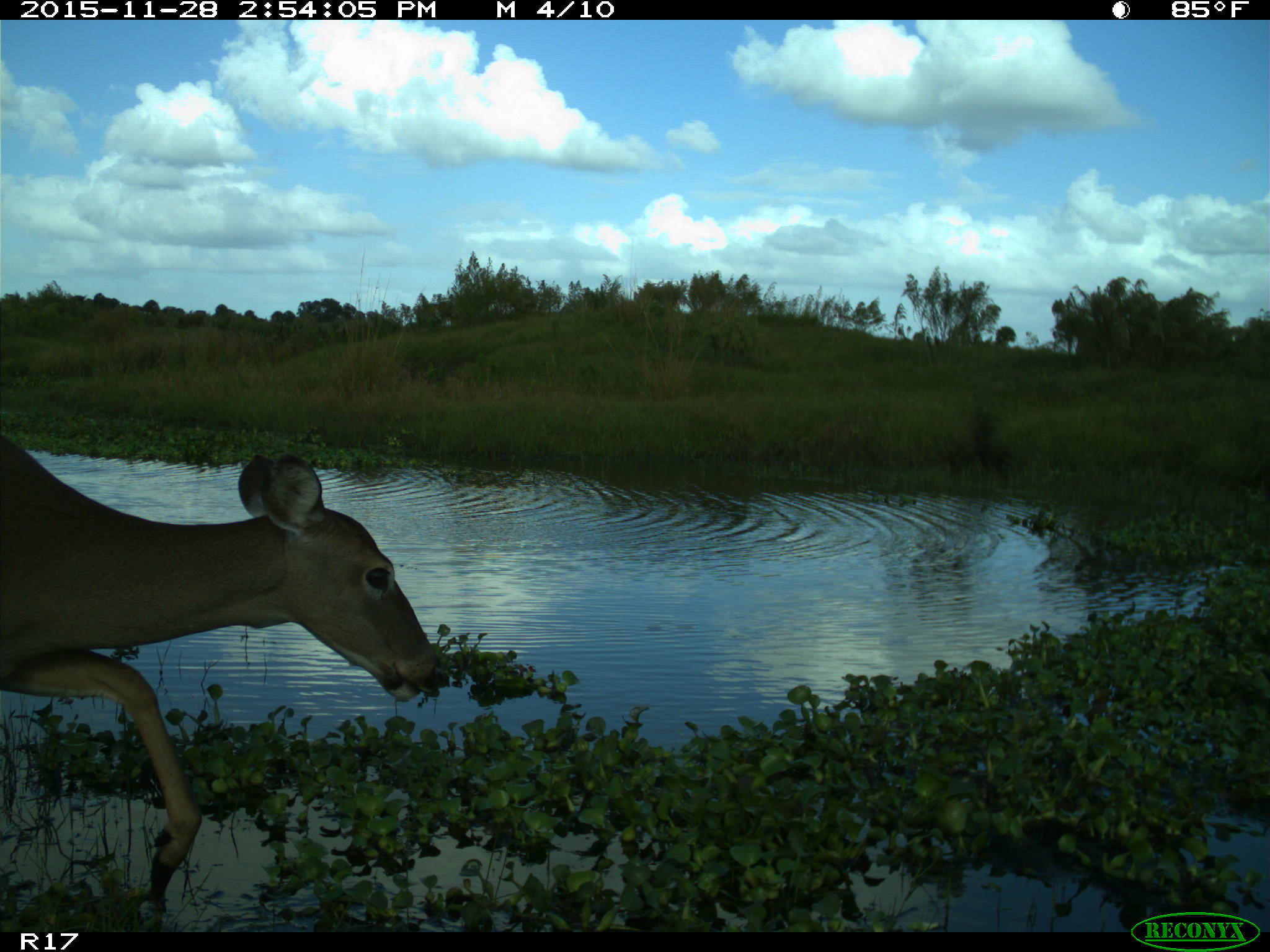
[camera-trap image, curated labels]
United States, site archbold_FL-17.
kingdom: Animalia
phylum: Chordata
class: Mammalia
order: Artiodactyla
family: Cervidae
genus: Odocoileus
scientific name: Odocoileus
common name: deer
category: unidentified deer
Unidentified deer (deer) (Odocoileus).